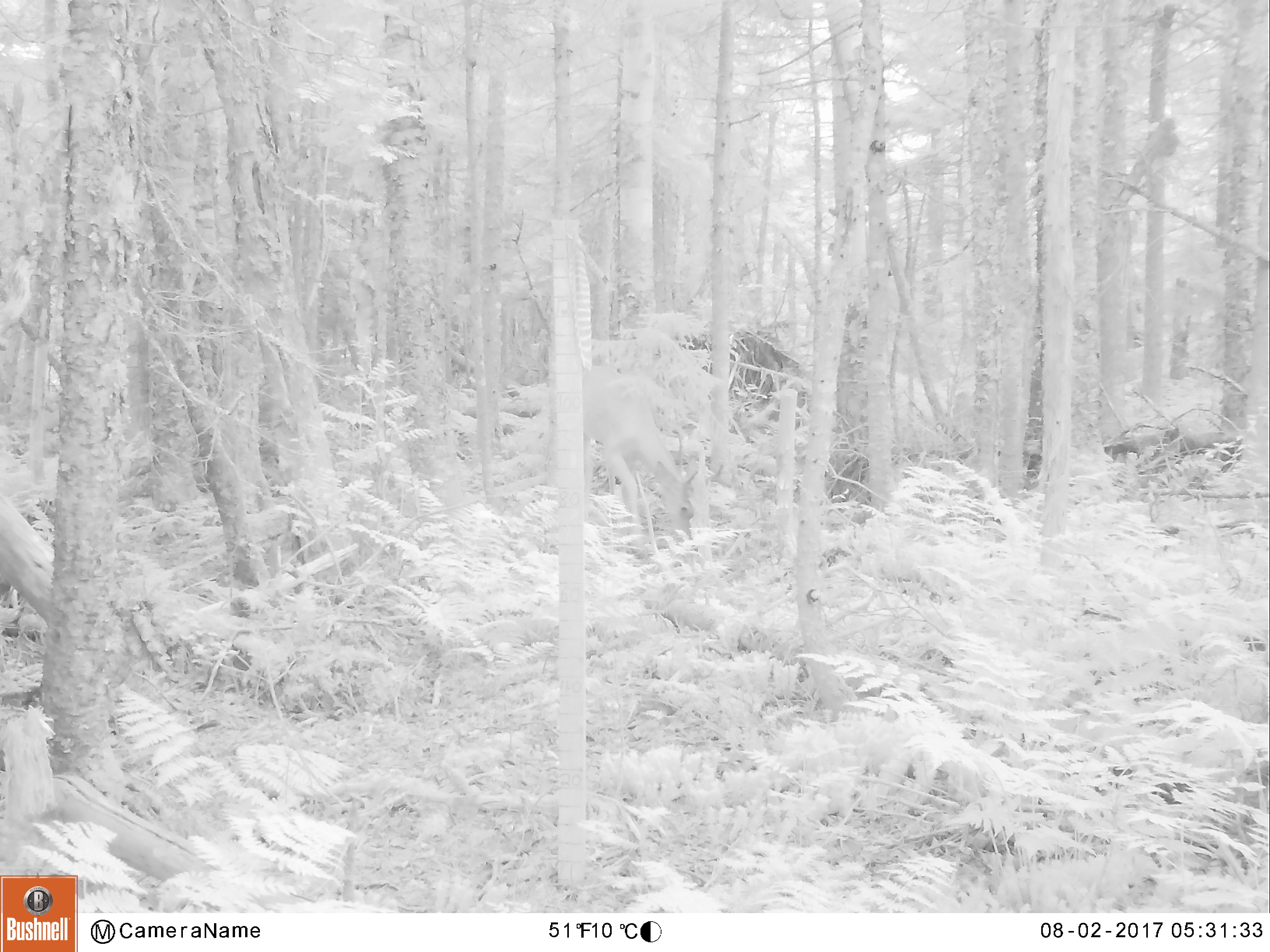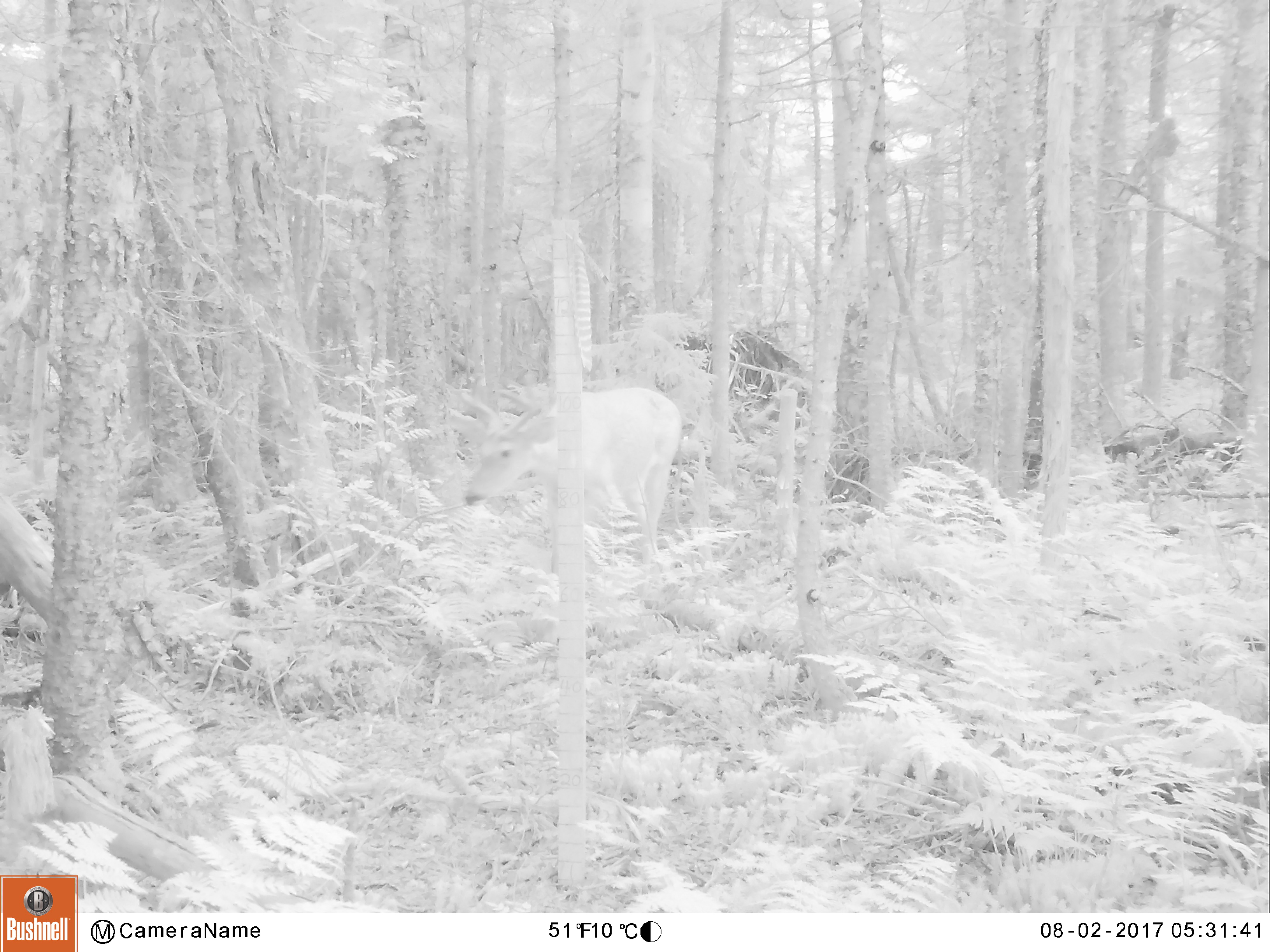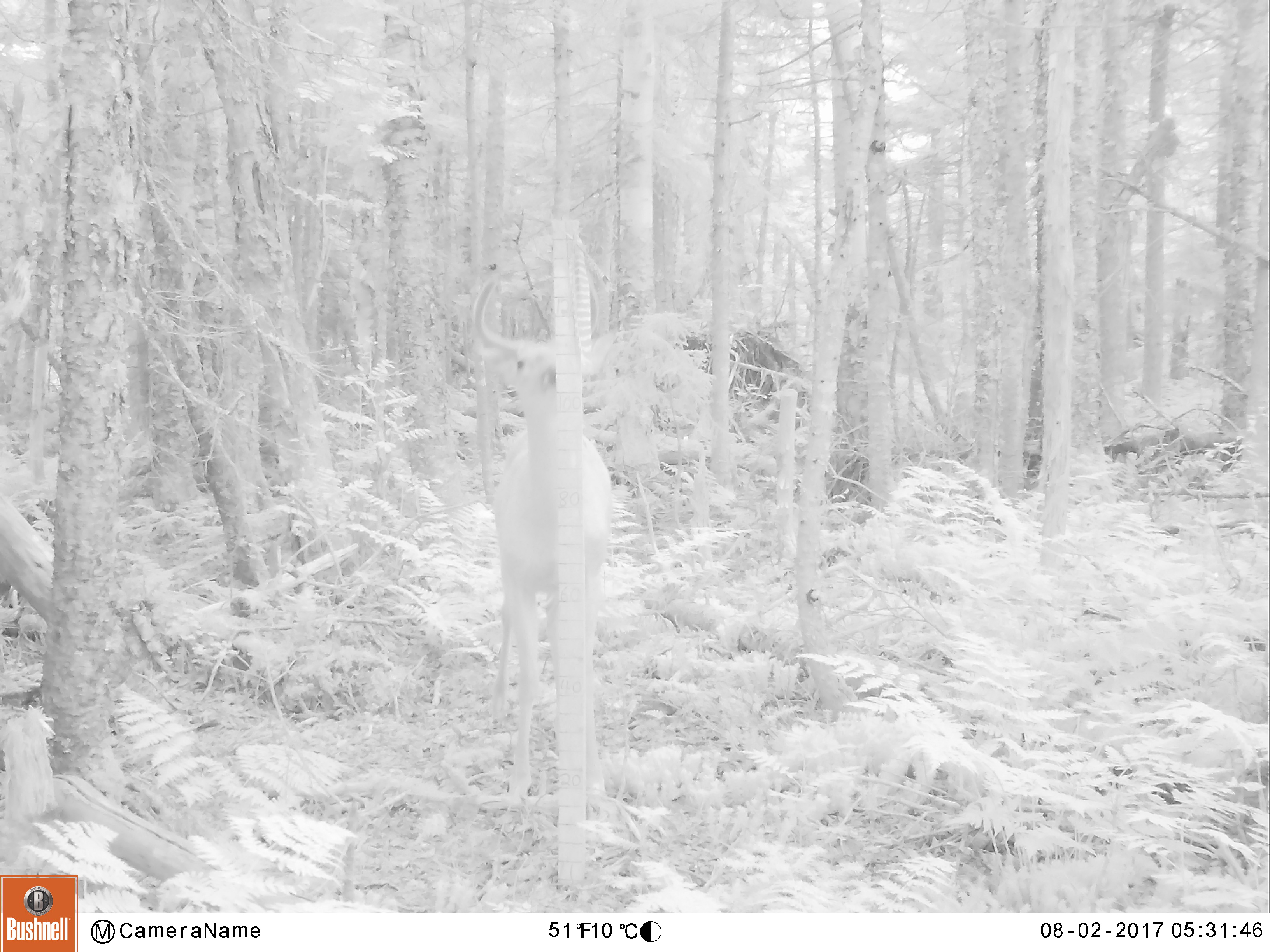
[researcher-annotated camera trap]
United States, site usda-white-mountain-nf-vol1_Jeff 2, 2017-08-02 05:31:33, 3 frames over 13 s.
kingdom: Animalia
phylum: Chordata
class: Mammalia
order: Artiodactyla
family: Cervidae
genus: Odocoileus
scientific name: Odocoileus virginianus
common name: white-tailed deer